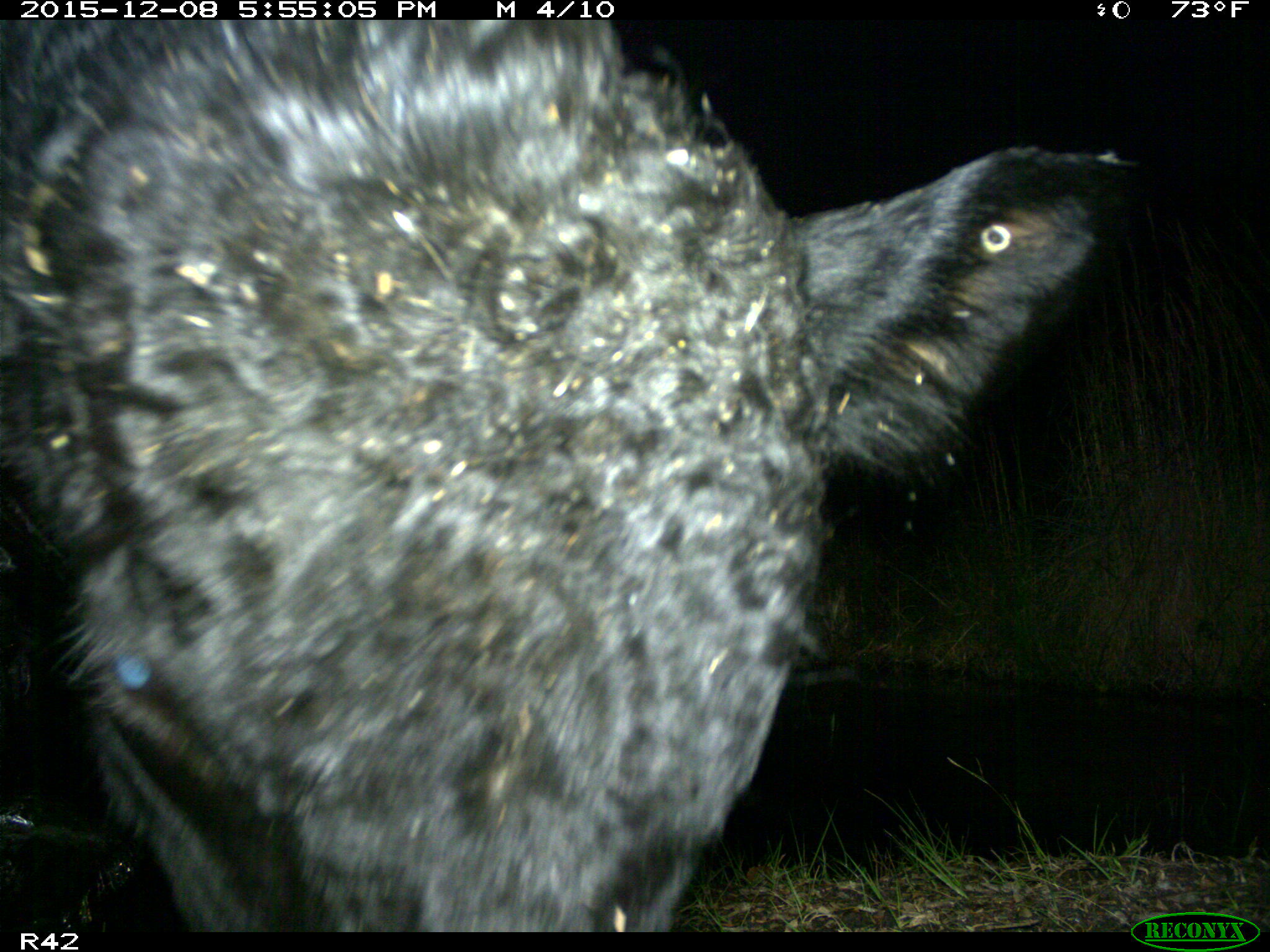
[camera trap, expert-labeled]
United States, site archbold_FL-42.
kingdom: Animalia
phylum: Chordata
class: Mammalia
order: Artiodactyla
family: Bovidae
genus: Bos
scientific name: Bos taurus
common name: domestic cow